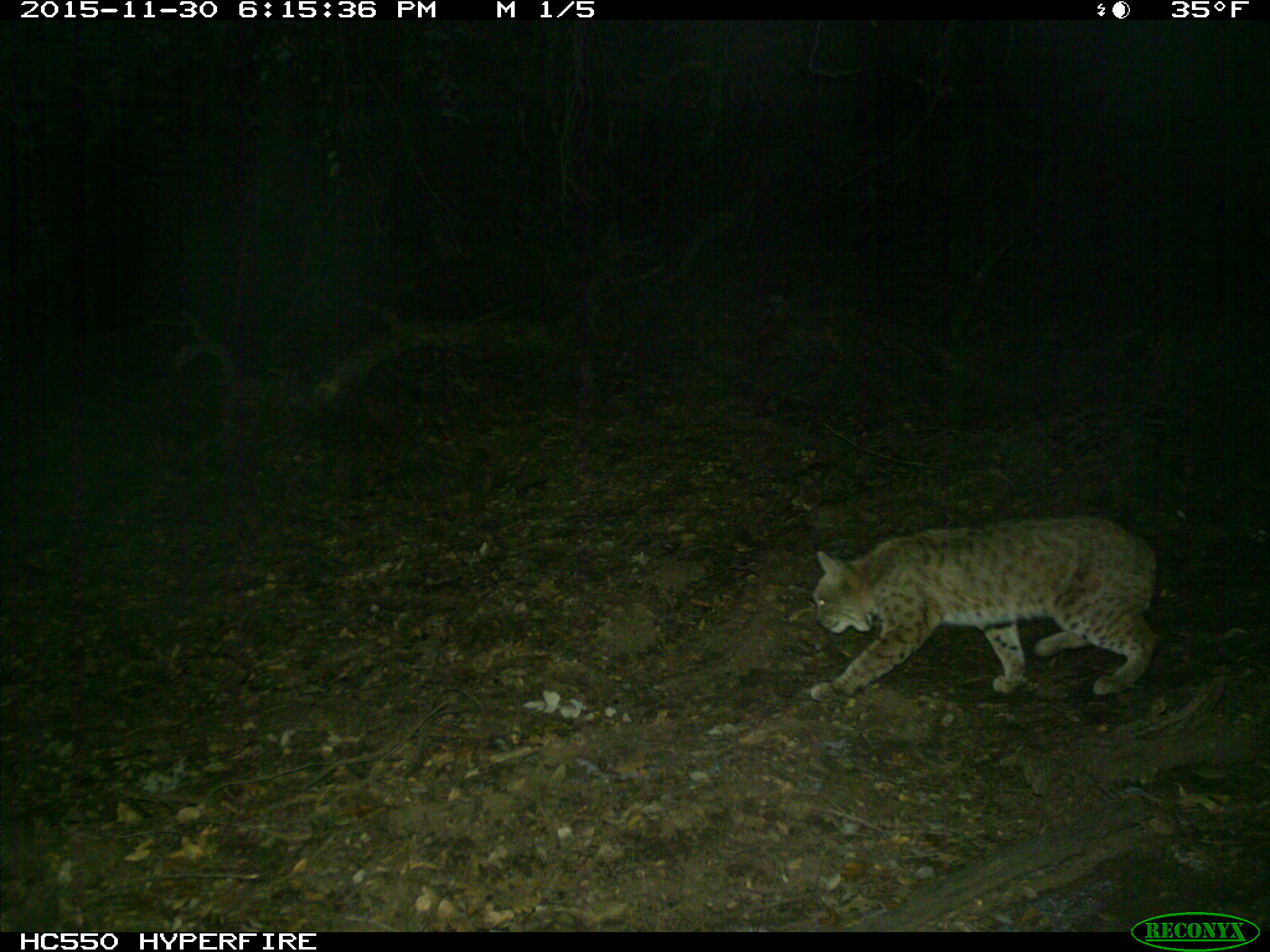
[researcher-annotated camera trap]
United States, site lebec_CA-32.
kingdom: Animalia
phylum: Chordata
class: Mammalia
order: Carnivora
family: Felidae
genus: Lynx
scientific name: Lynx rufus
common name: bobcat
Lynx rufus (bobcat).